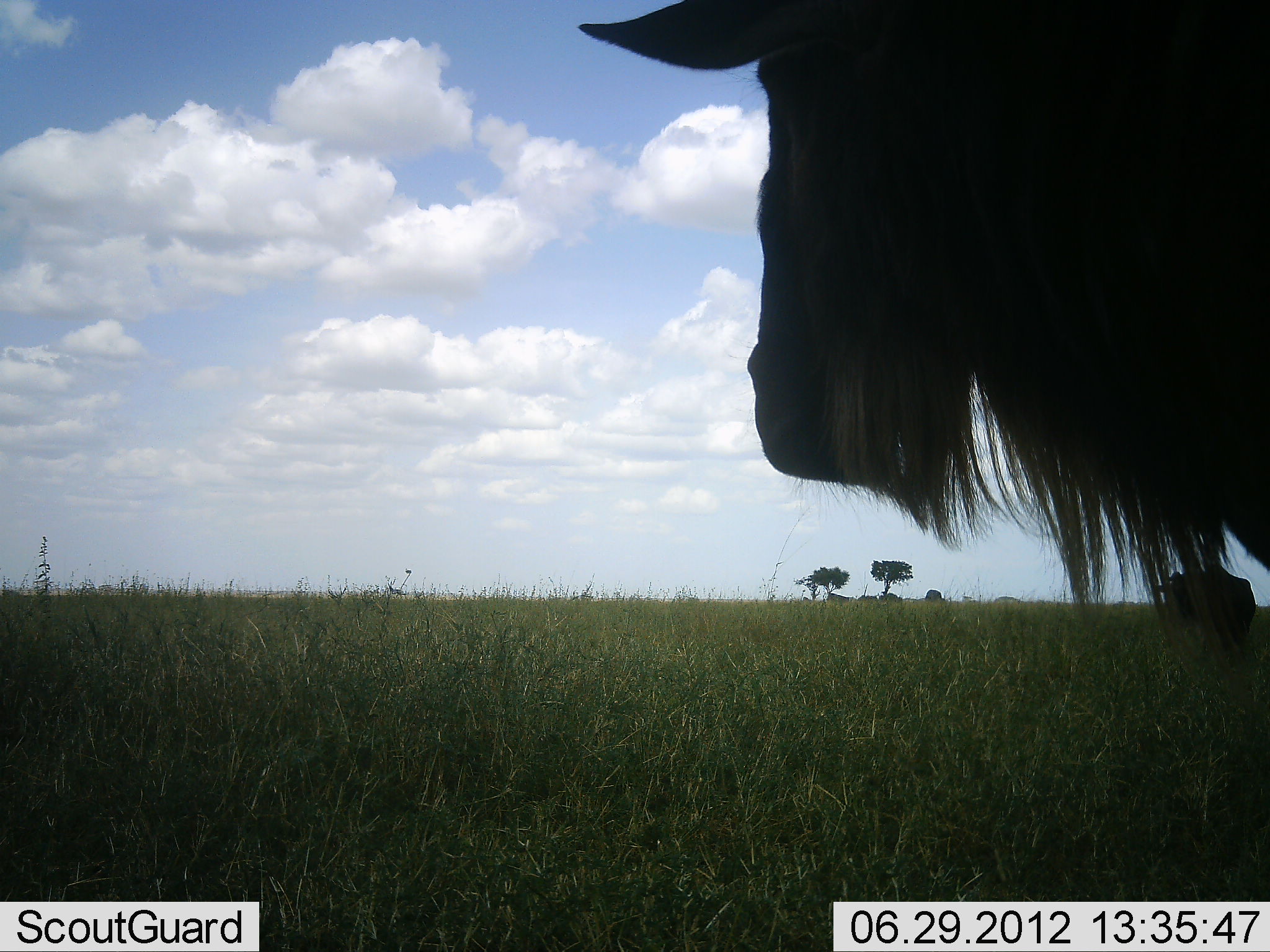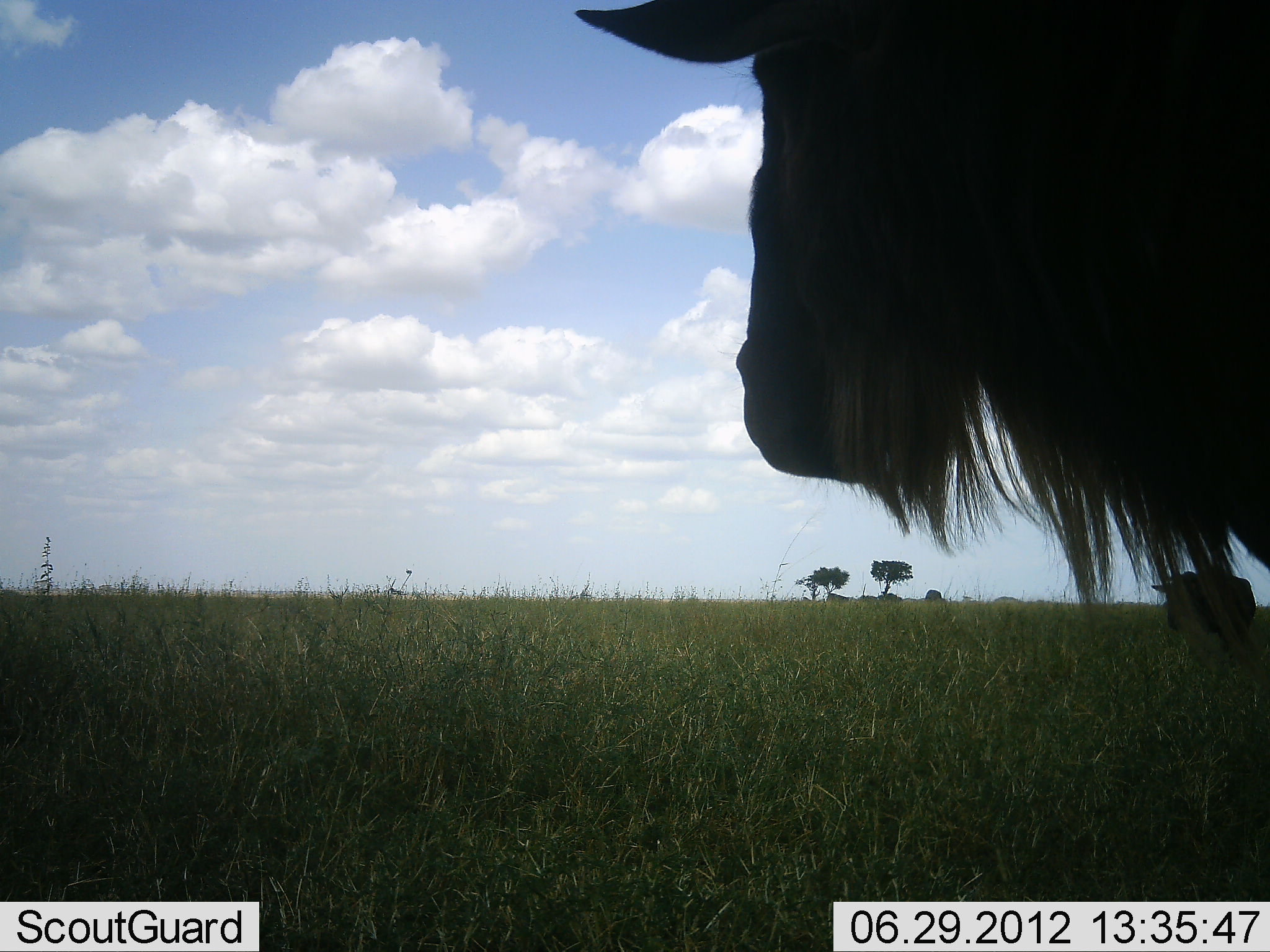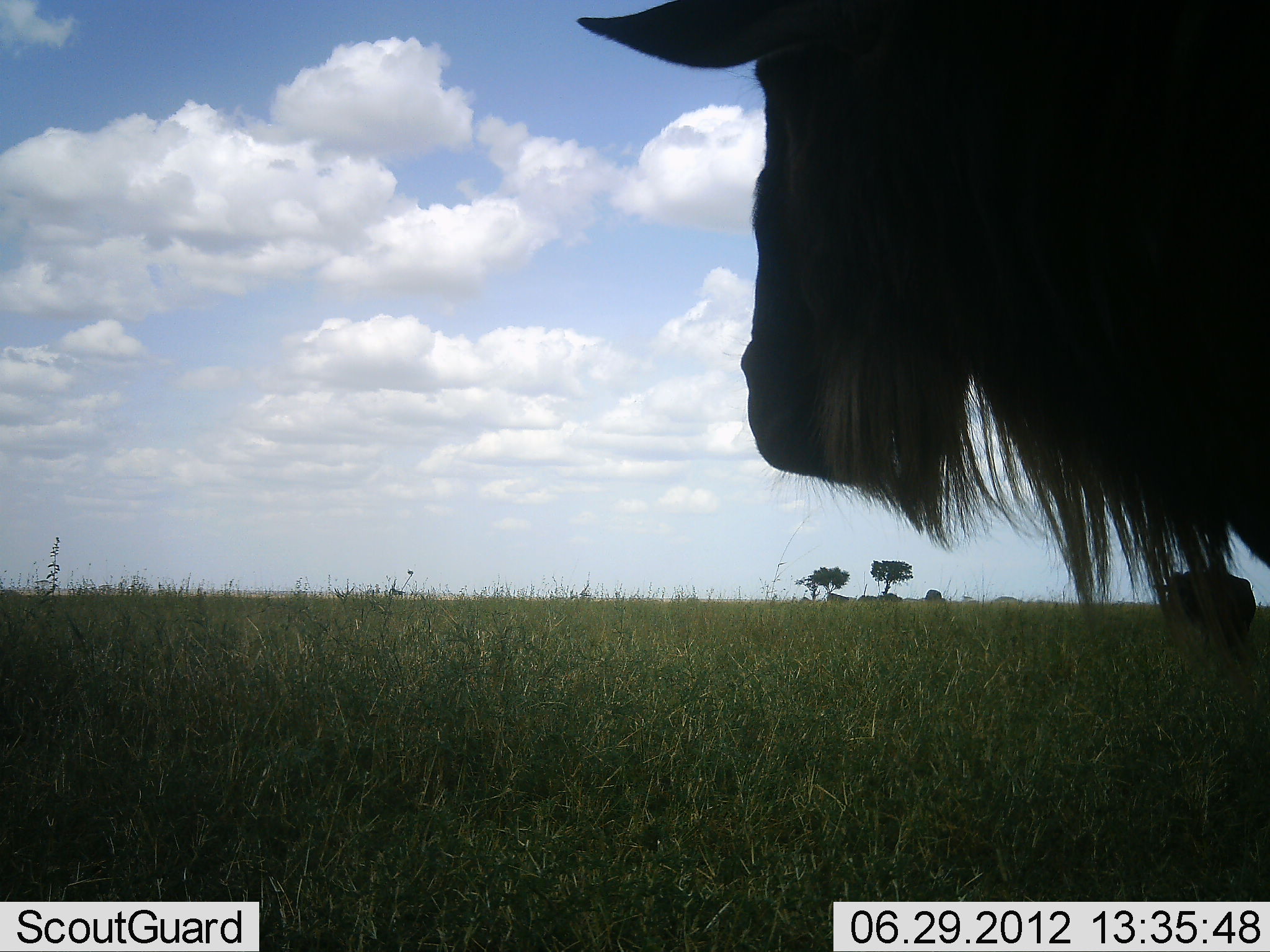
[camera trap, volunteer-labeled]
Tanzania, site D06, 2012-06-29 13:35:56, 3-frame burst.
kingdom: Animalia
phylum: Chordata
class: Mammalia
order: Artiodactyla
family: Bovidae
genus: Connochaetes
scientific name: Connochaetes taurinus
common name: blue wildebeest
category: wildebeest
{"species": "wildebeest (blue wildebeest) (Connochaetes taurinus)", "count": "2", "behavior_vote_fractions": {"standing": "80%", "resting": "0%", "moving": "0%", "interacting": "10%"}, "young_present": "0%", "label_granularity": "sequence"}